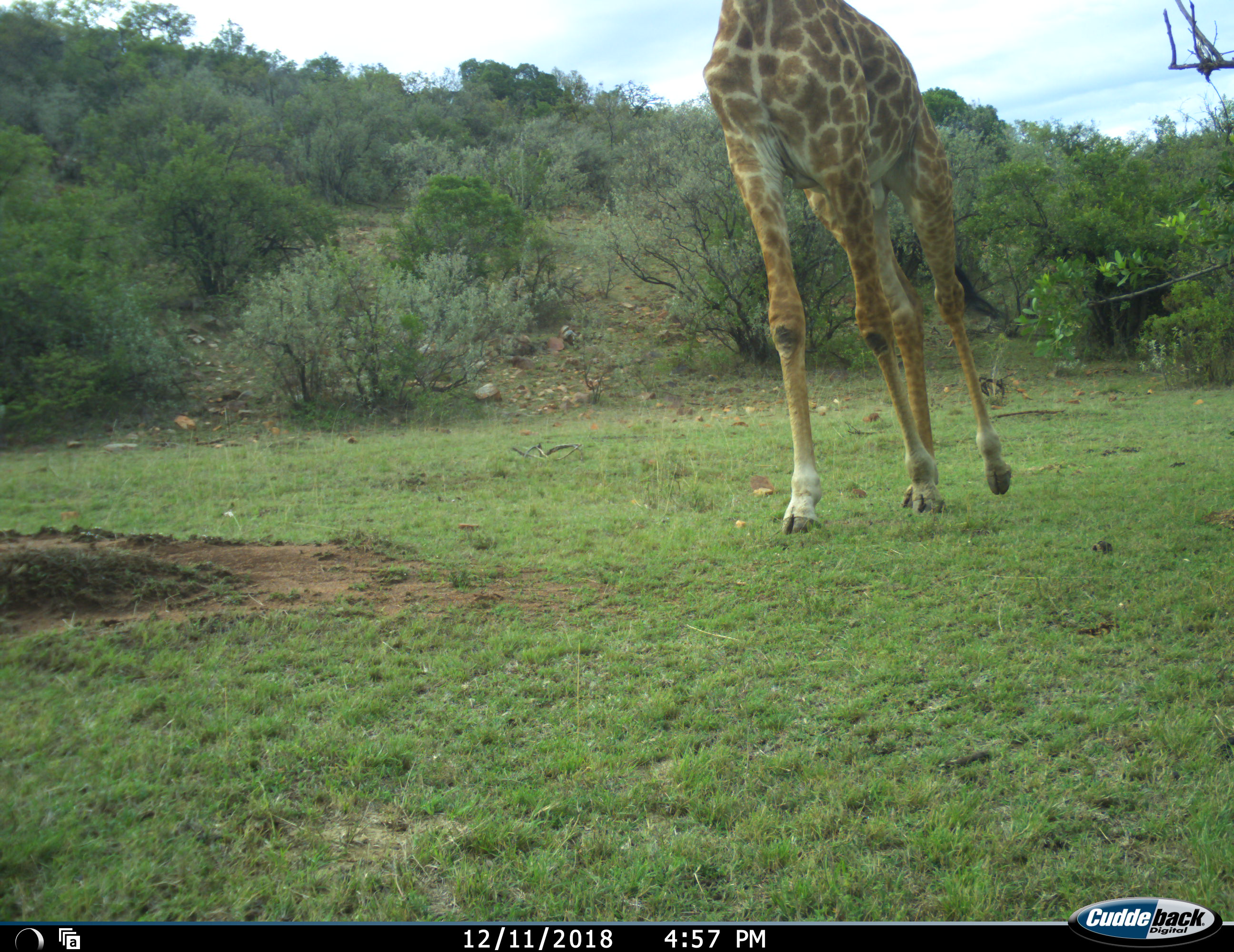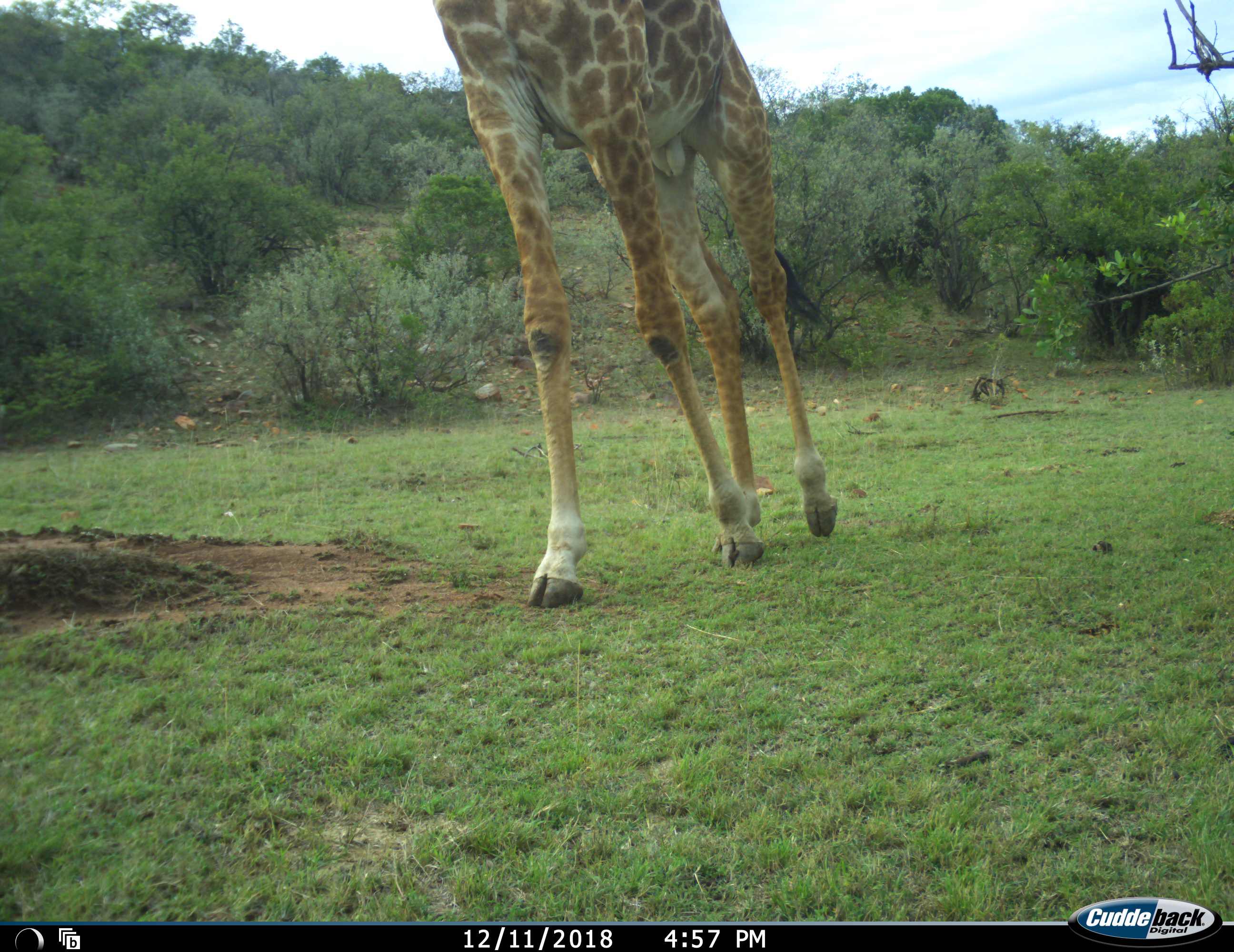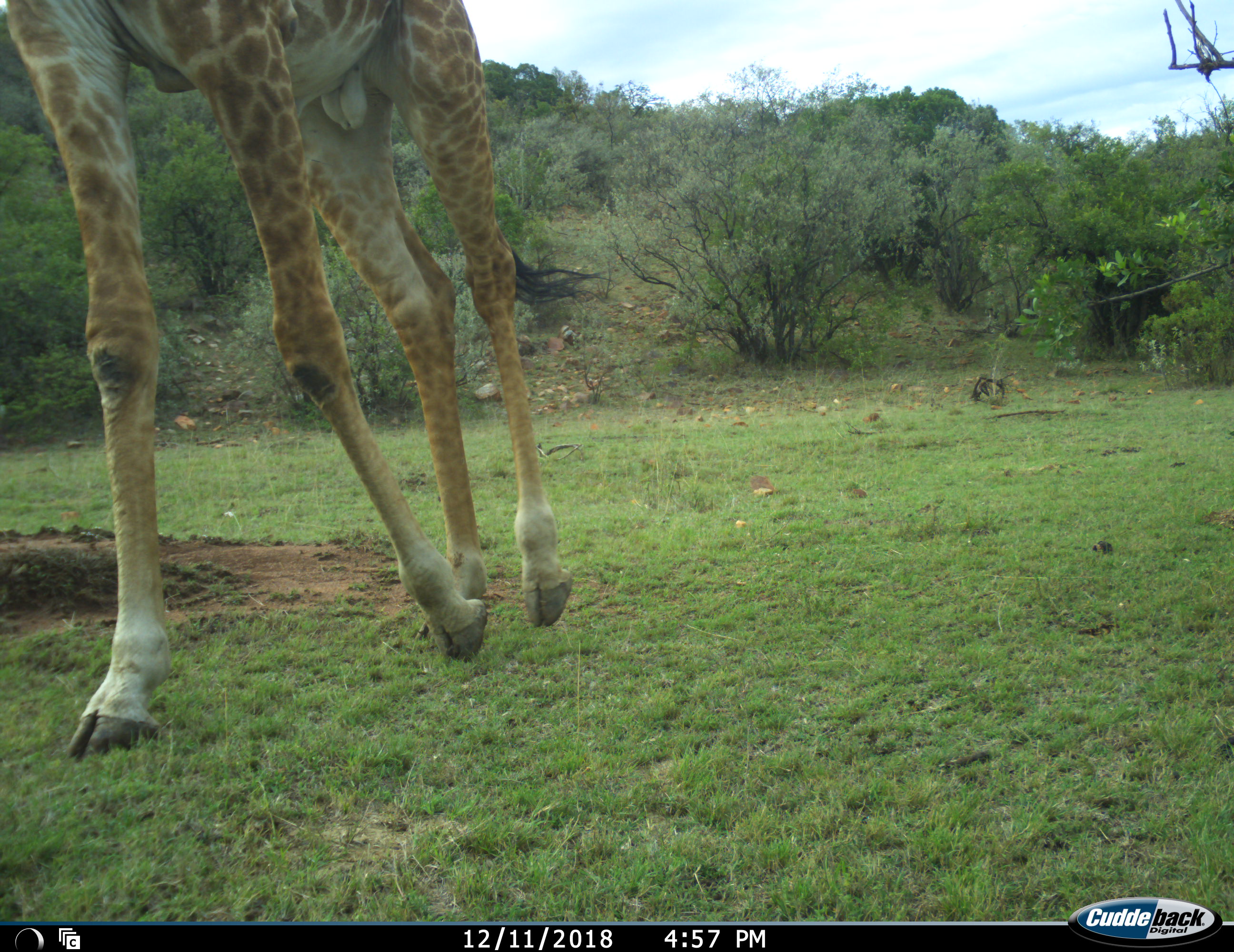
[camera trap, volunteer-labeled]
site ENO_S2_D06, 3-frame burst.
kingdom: Animalia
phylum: Chordata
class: Mammalia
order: Artiodactyla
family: Giraffidae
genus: Giraffa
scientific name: Giraffa camelopardalis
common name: giraffe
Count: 1.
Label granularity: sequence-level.